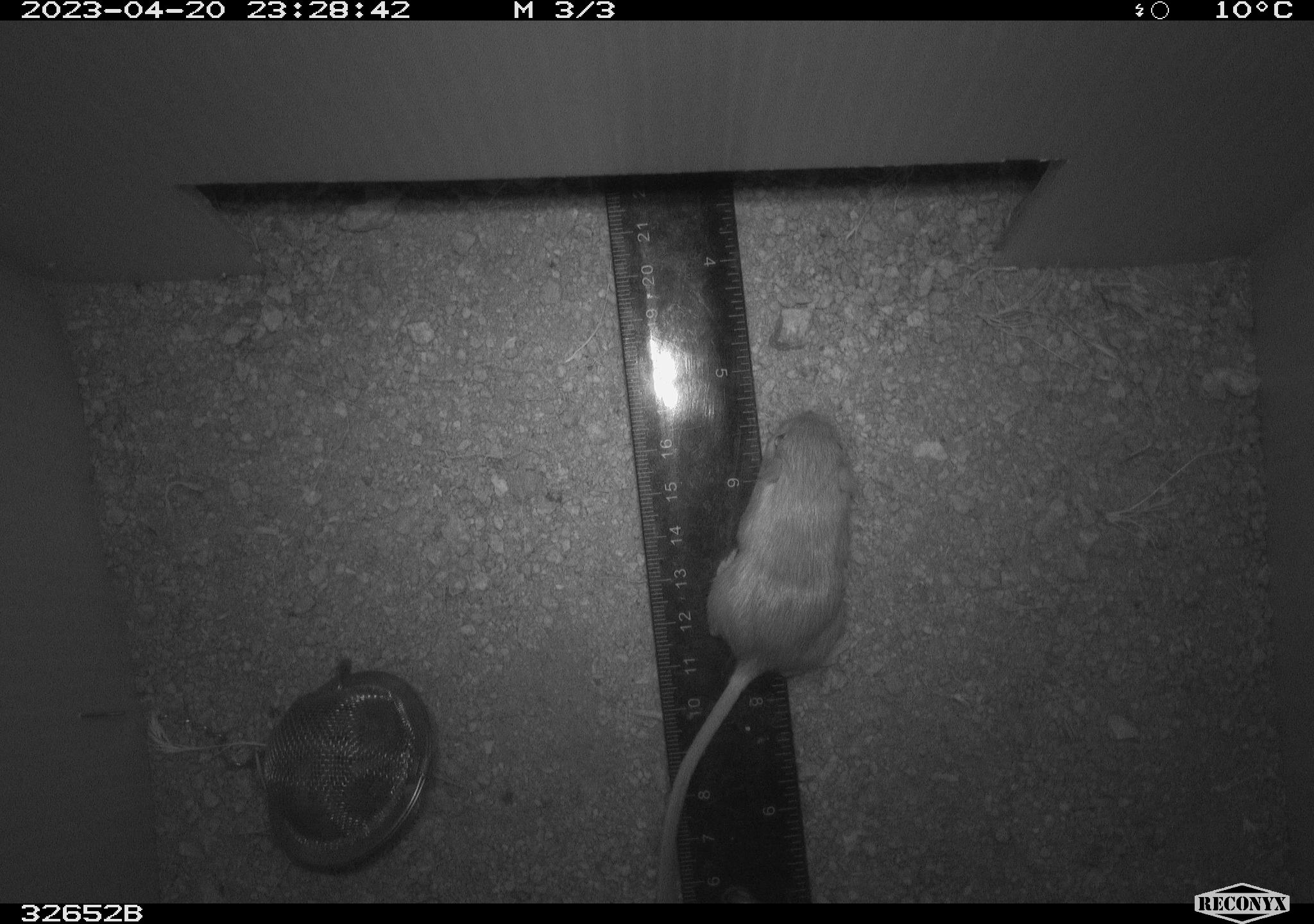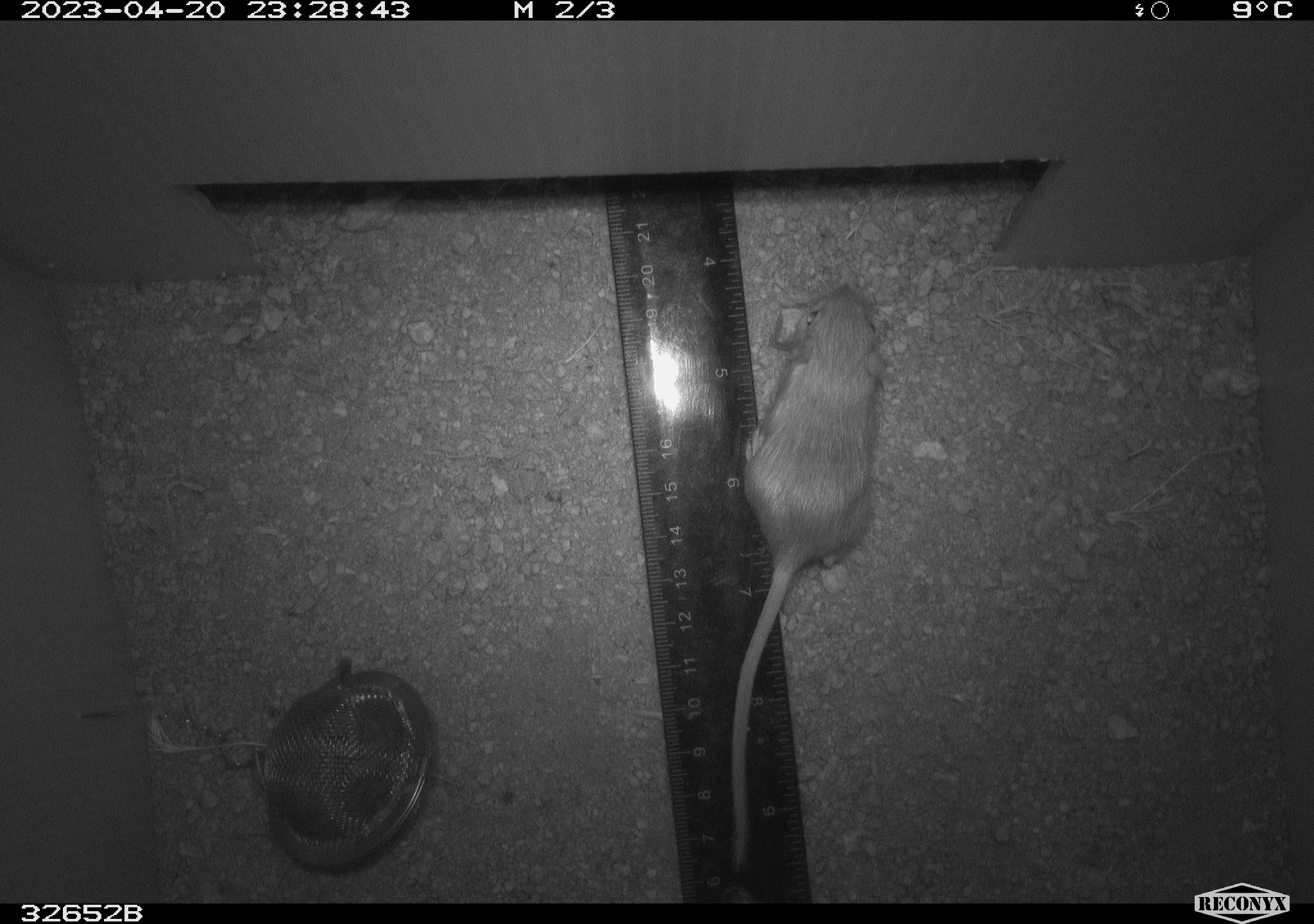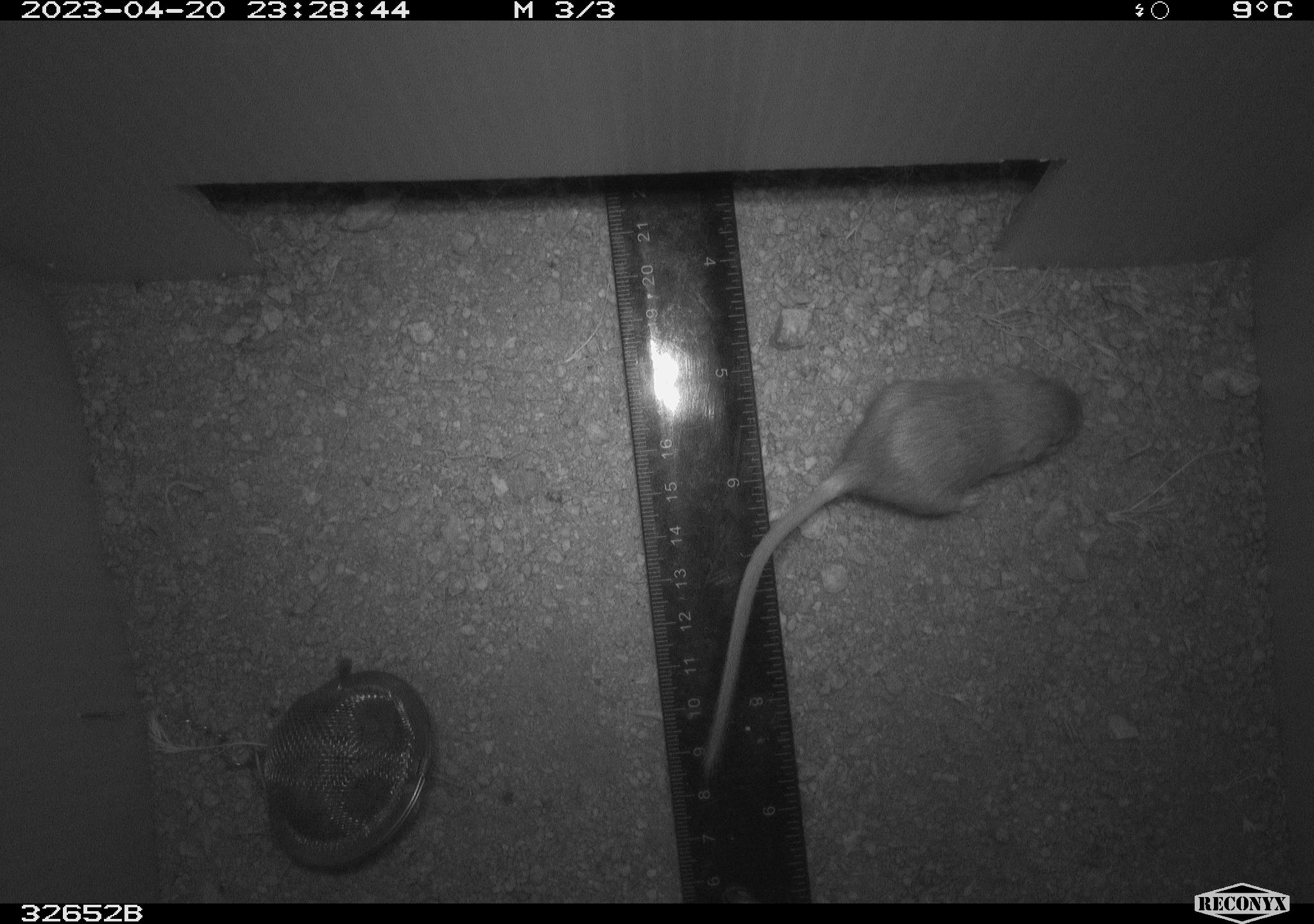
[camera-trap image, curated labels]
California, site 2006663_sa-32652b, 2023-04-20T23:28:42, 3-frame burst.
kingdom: Animalia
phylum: Chordata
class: Mammalia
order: Rodentia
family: Heteromyidae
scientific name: Heteromyidae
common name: kangaroo rats and pocket mice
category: heteromyidae family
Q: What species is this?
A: Heteromyidae family (kangaroo rats and pocket mice) (Heteromyidae).